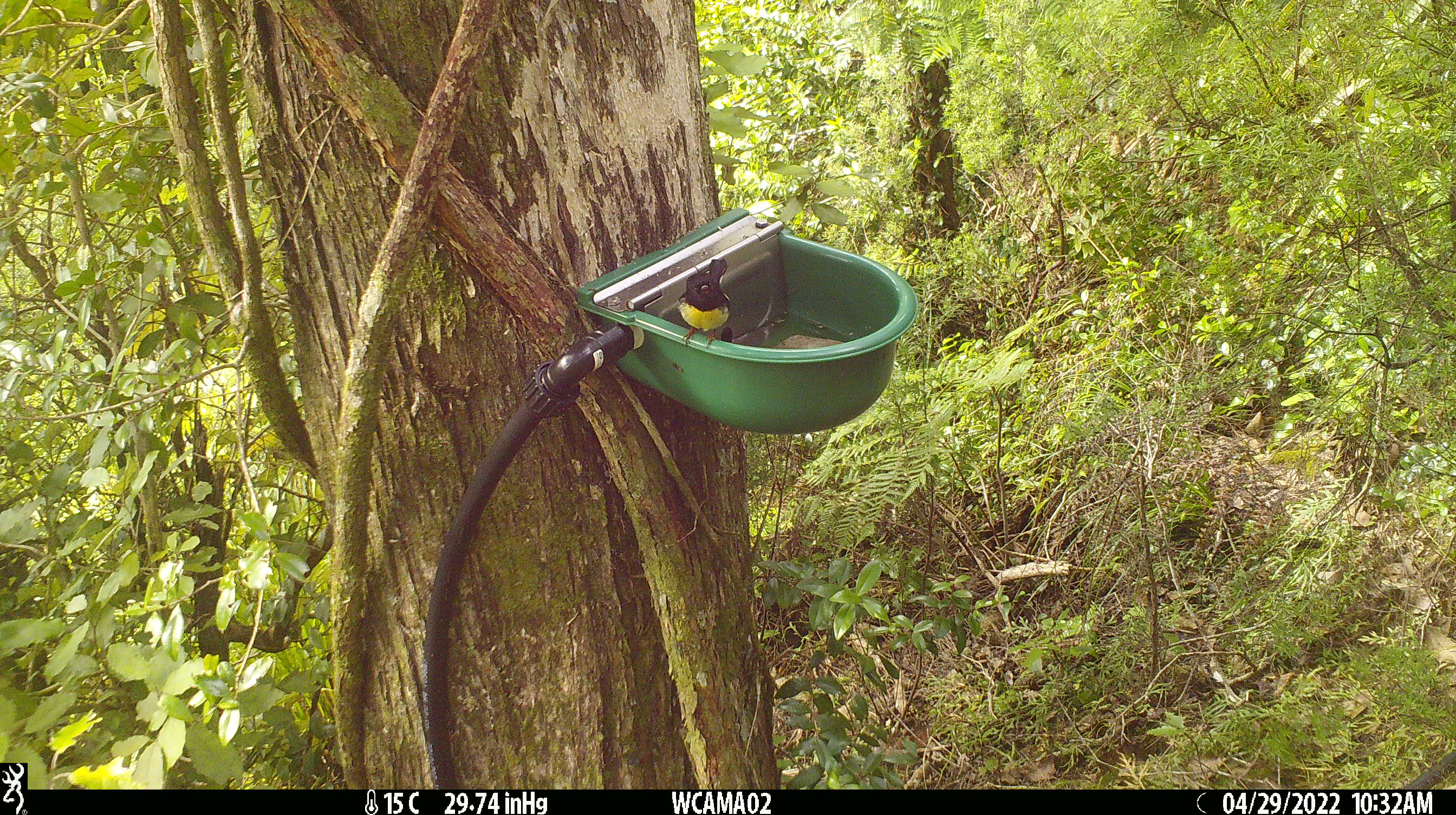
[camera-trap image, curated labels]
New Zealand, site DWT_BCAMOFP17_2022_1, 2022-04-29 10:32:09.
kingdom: Animalia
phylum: Chordata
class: Aves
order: Passeriformes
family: Petroicidae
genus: Petroica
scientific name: Petroica macrocephala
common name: tomtit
Tomtit (Petroica macrocephala).